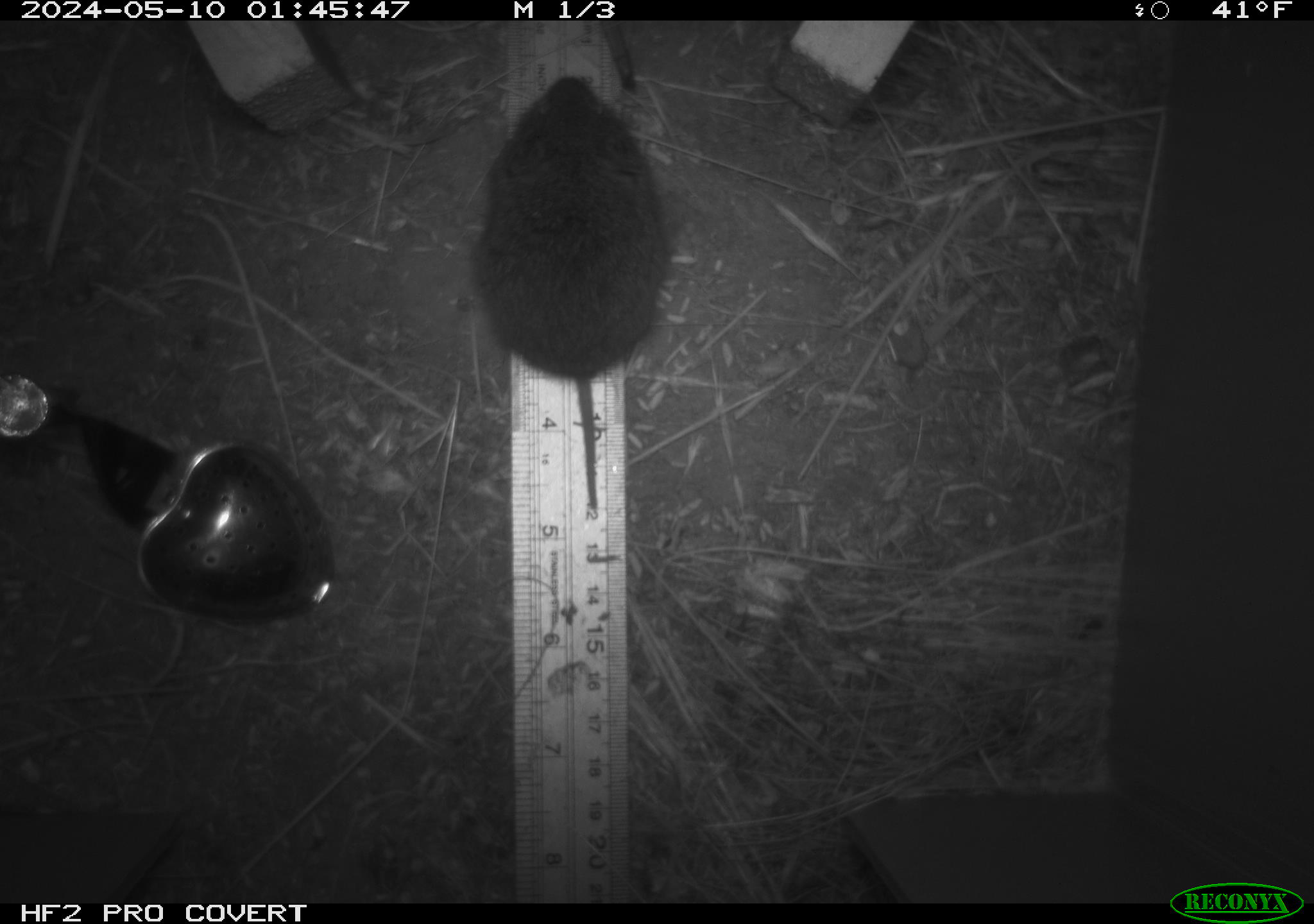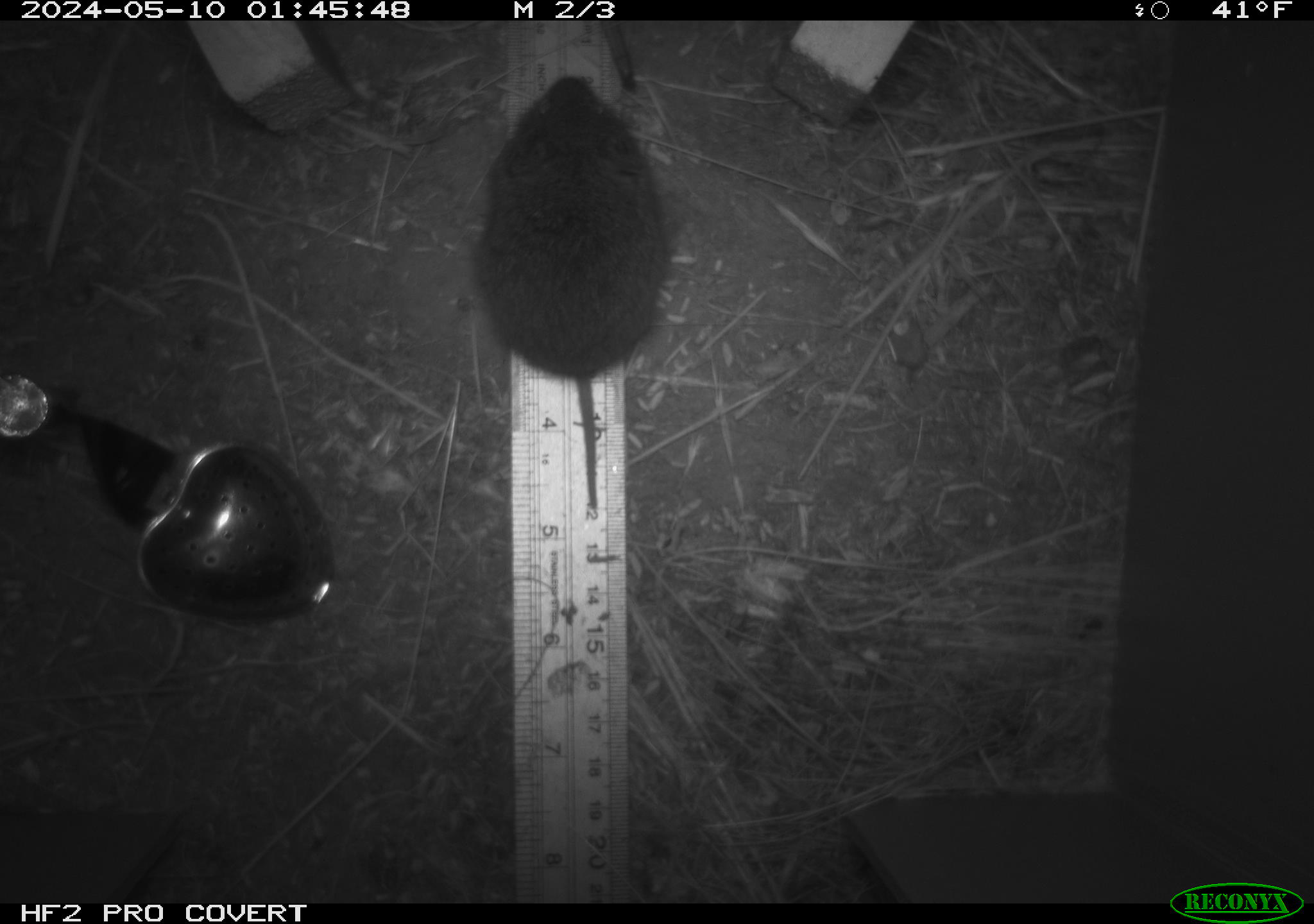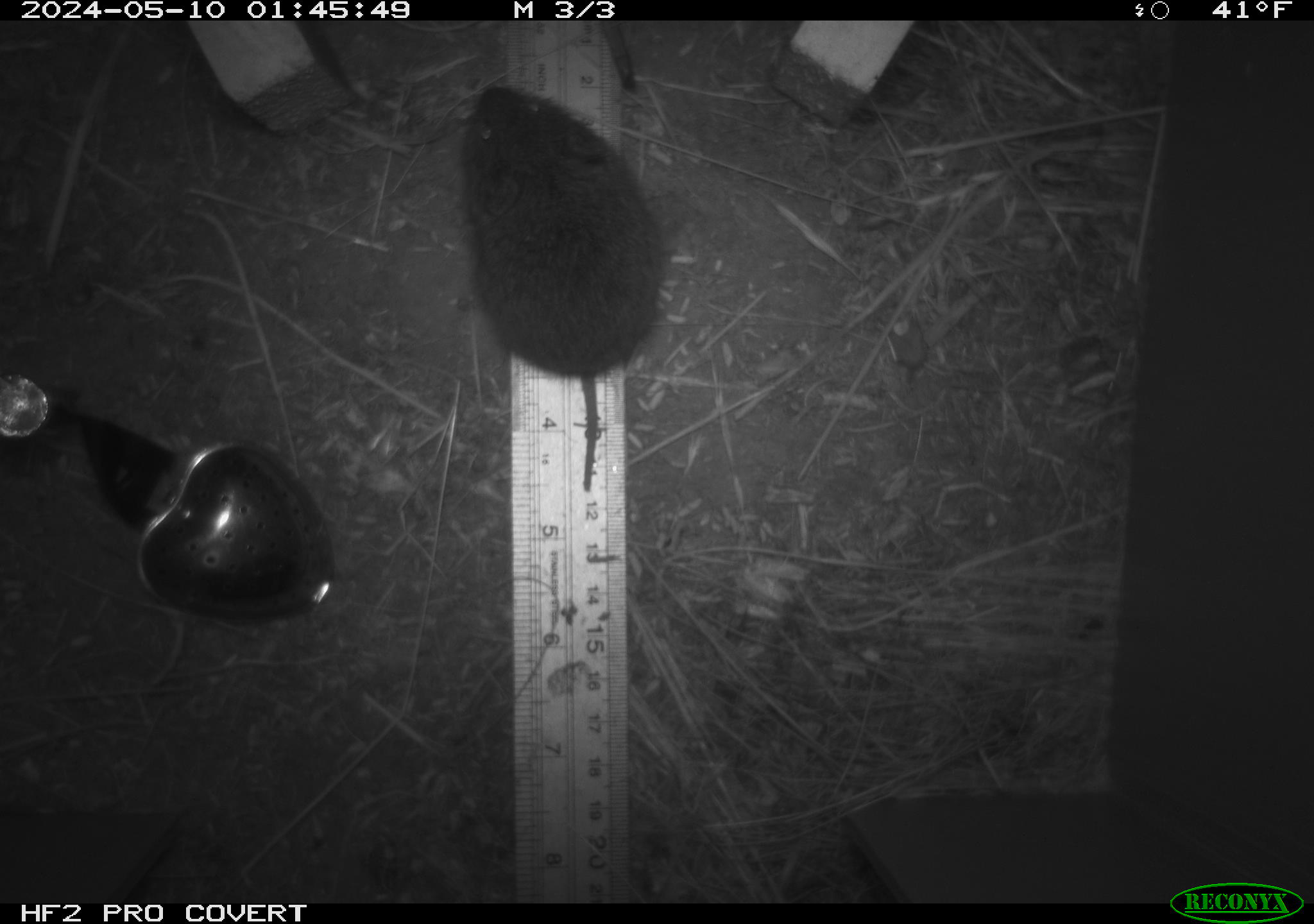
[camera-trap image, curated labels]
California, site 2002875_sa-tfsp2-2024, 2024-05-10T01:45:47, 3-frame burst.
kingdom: Animalia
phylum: Chordata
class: Mammalia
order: Rodentia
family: Cricetidae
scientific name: Arvicolinae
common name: voles, lemmings, and muskrats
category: arvicolinae subfamily